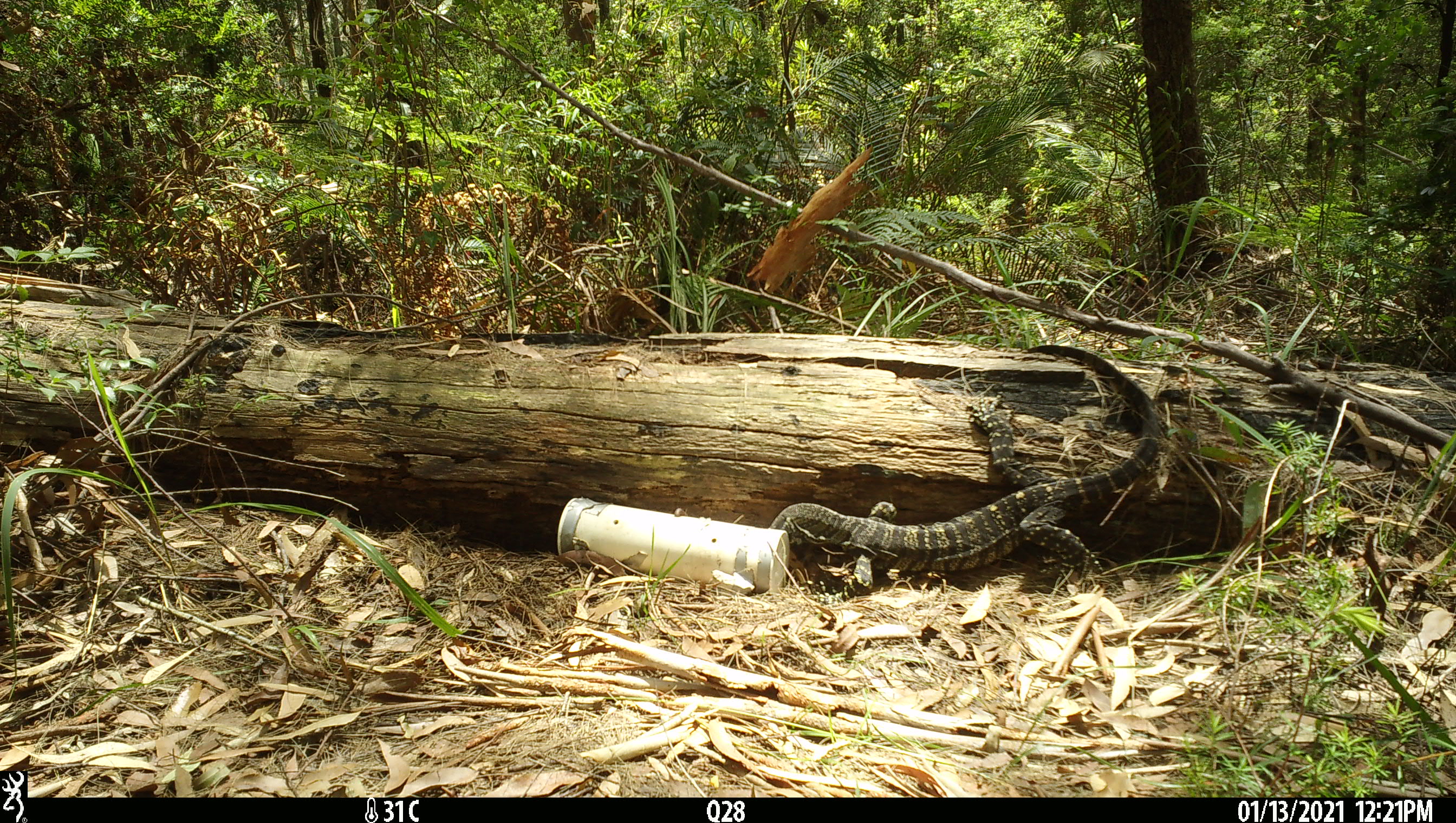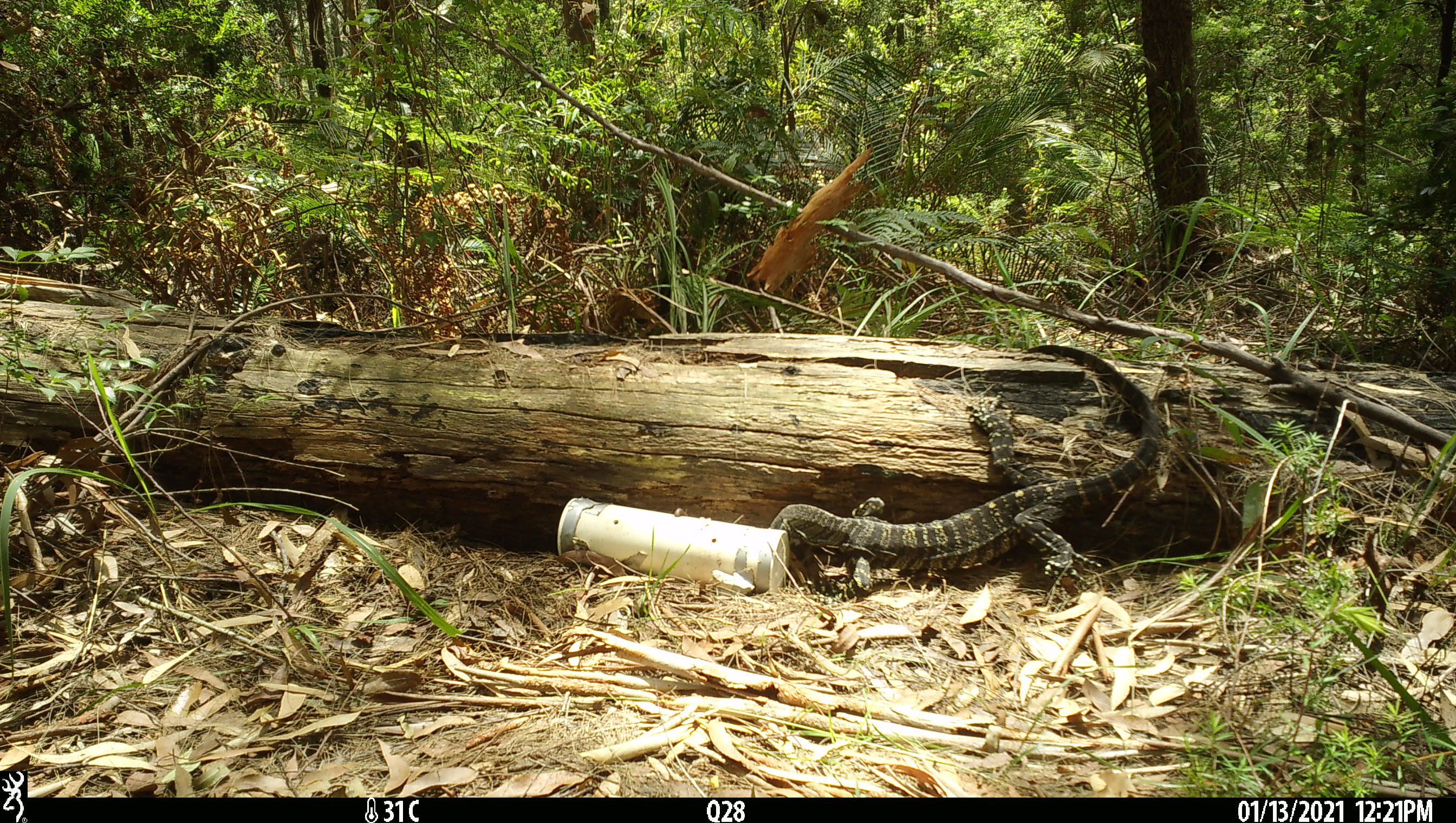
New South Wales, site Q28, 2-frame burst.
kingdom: Animalia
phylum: Chordata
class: Reptilia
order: Squamata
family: Varanidae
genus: Varanus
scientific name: Varanus varius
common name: lace monitor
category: goanna